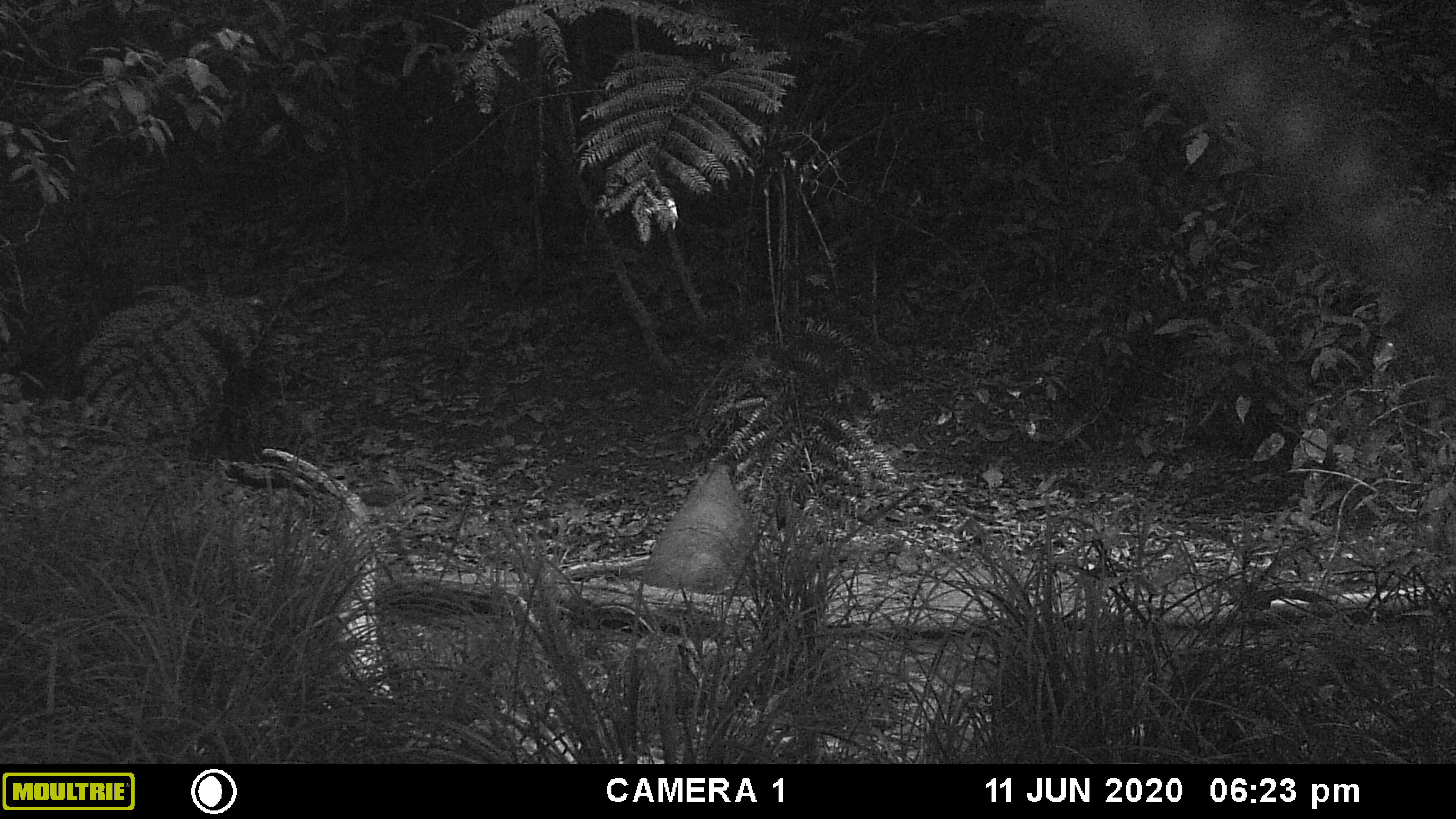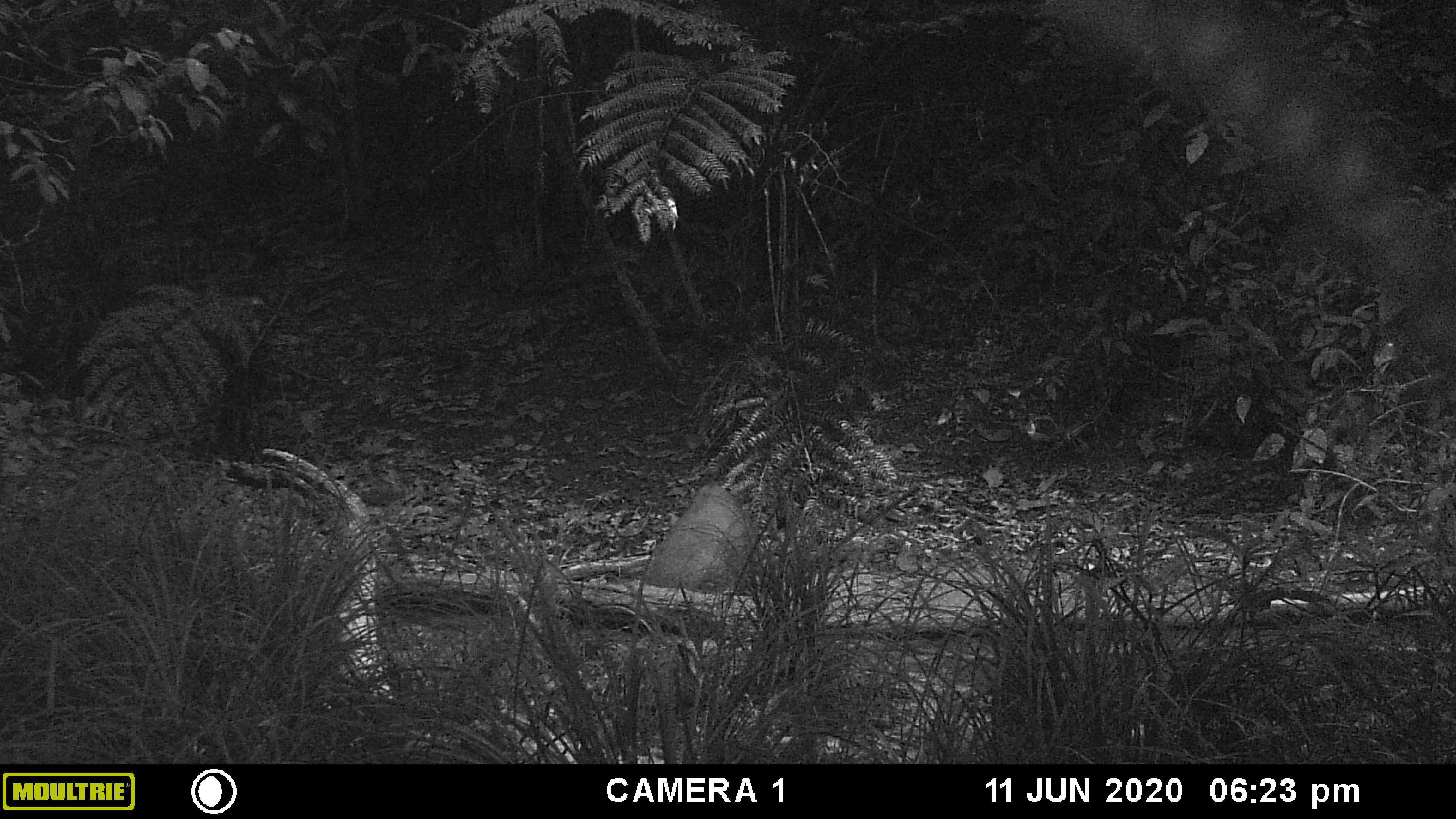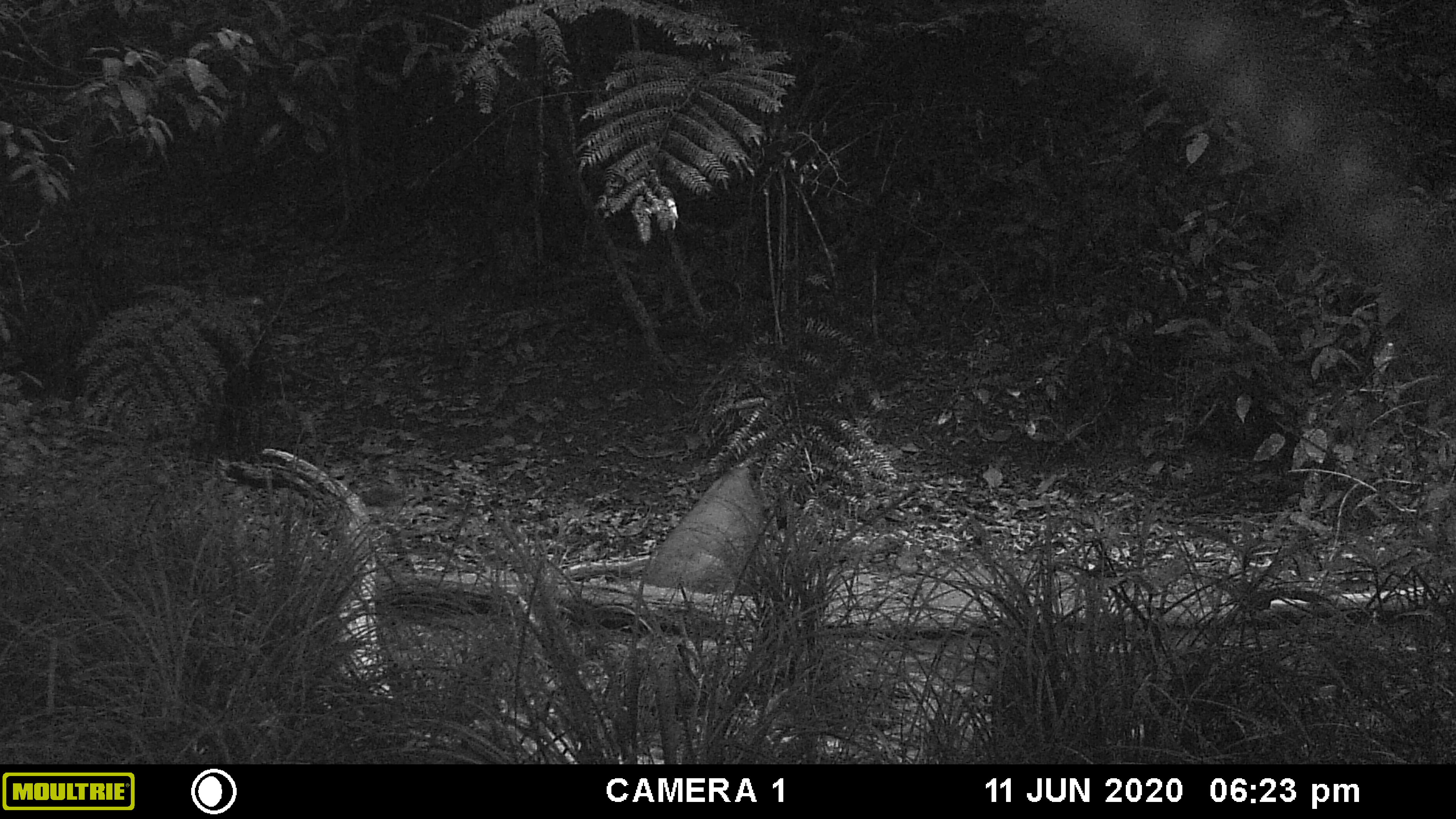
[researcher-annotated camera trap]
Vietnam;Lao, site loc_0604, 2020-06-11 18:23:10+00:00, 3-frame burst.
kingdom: Animalia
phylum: Chordata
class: Mammalia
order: Artiodactyla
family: Suidae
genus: Sus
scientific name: Sus scrofa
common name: eurasian wild pig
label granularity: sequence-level